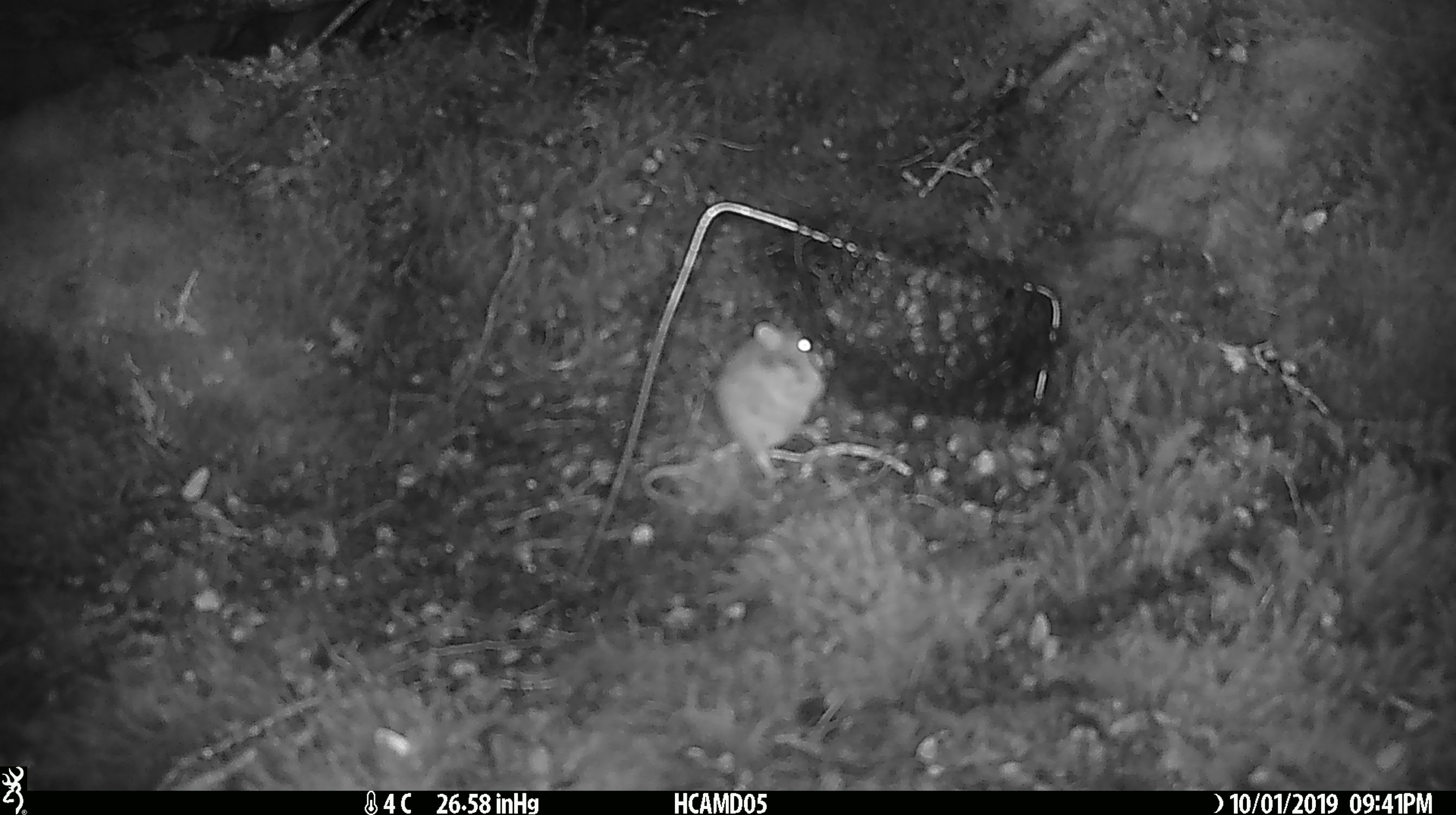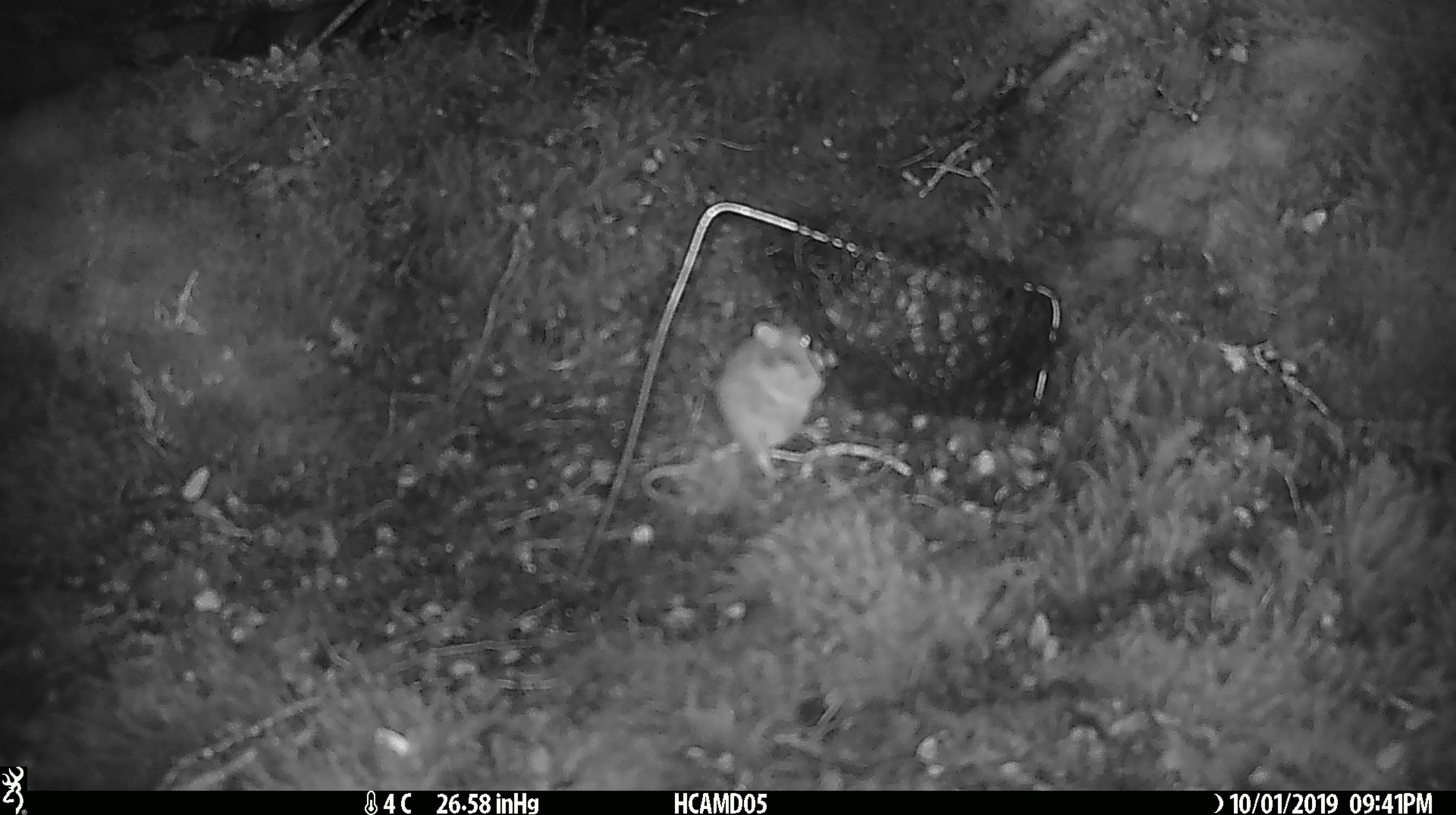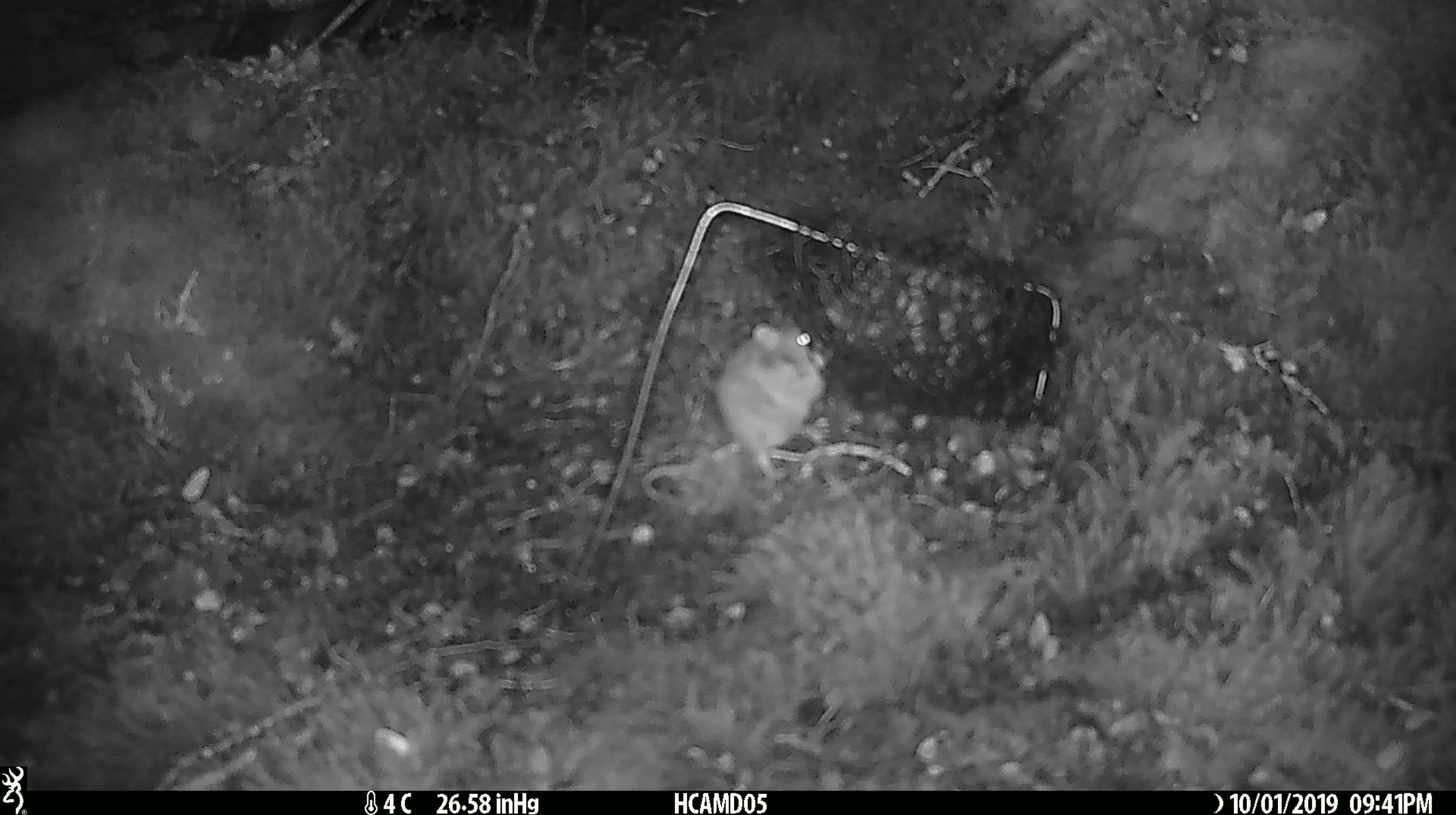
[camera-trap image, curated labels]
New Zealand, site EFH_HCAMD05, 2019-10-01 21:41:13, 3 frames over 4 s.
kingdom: Animalia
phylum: Chordata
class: Mammalia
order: Rodentia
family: Muridae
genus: Mus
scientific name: Mus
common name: mouse